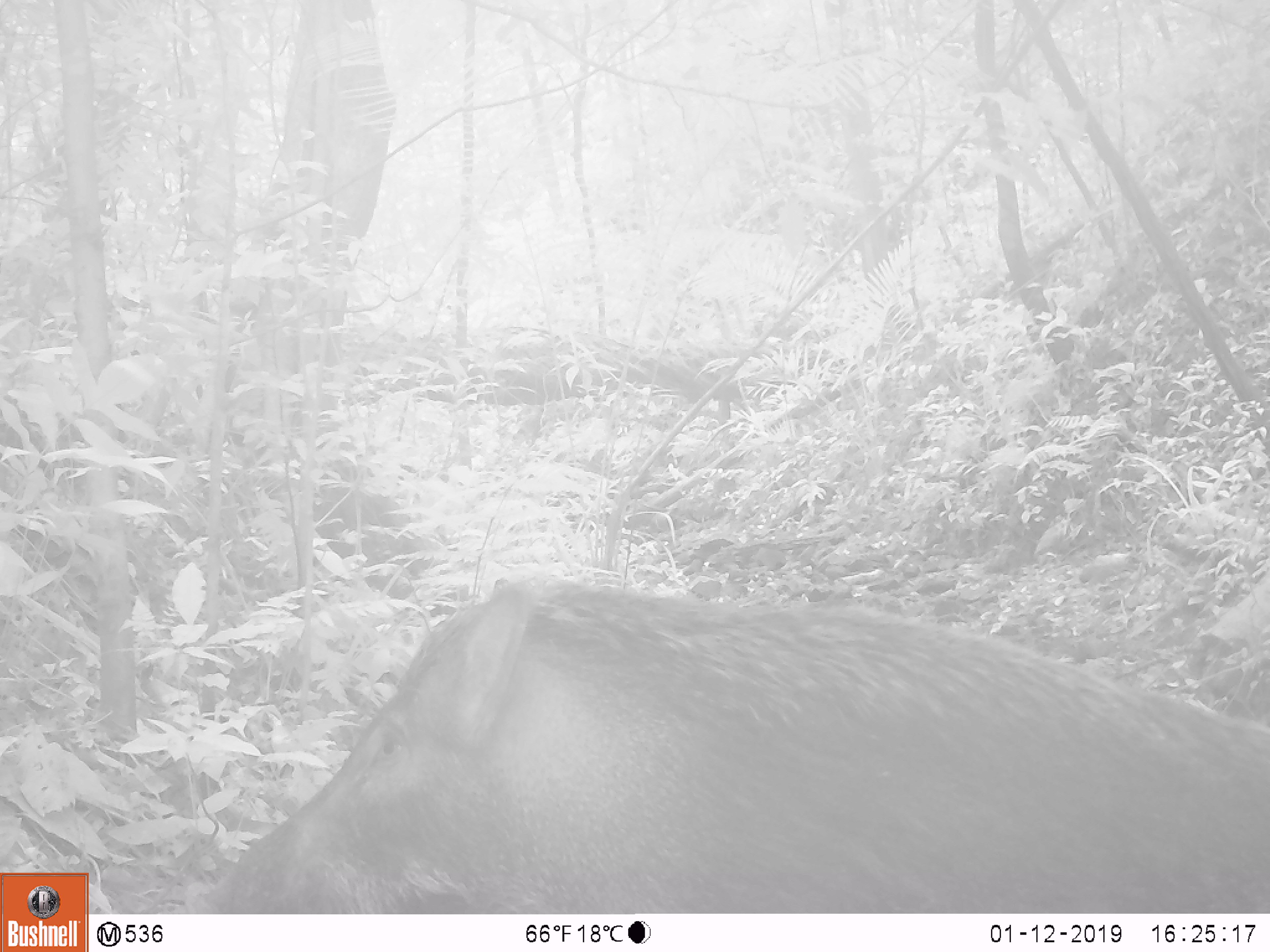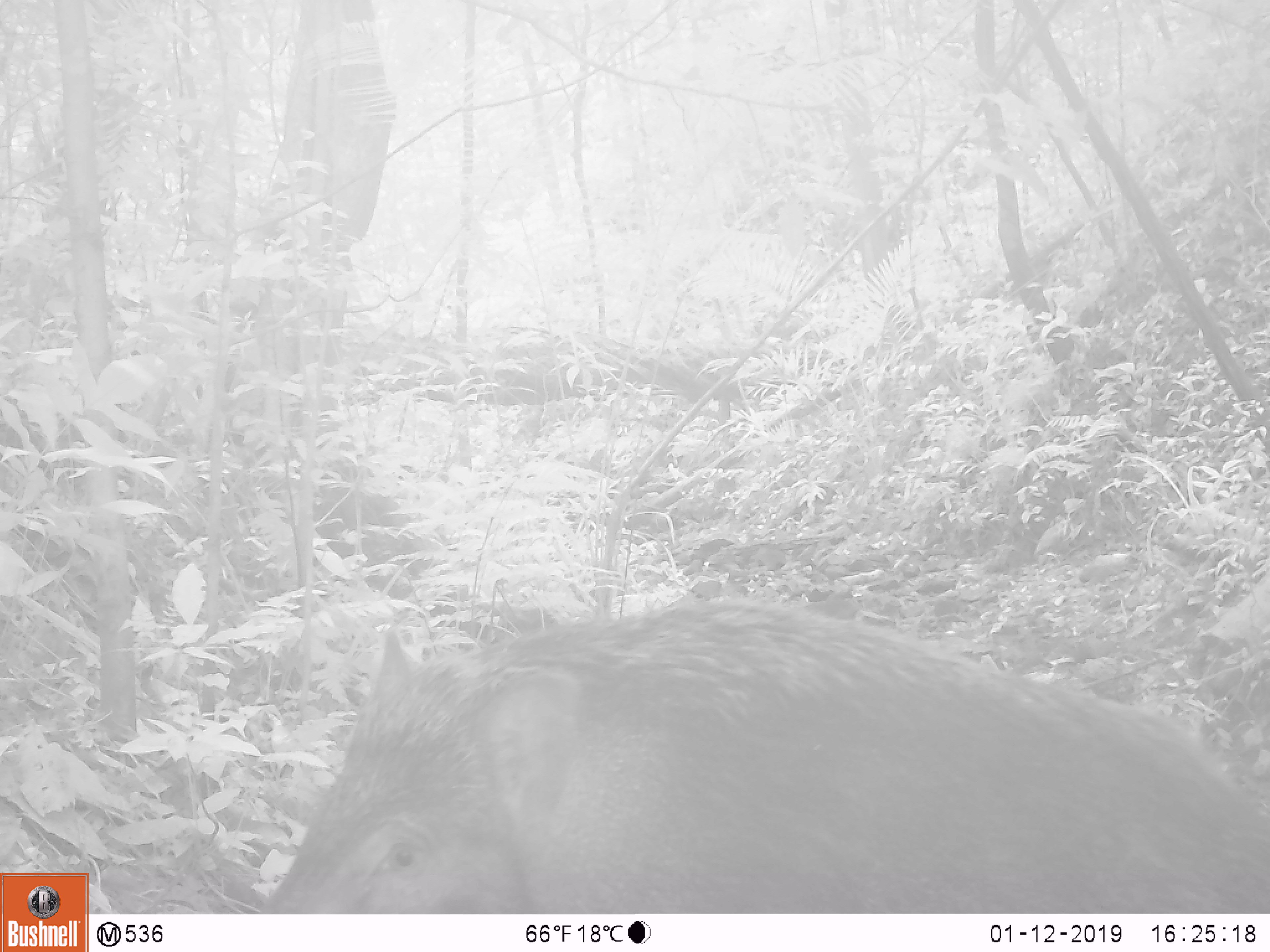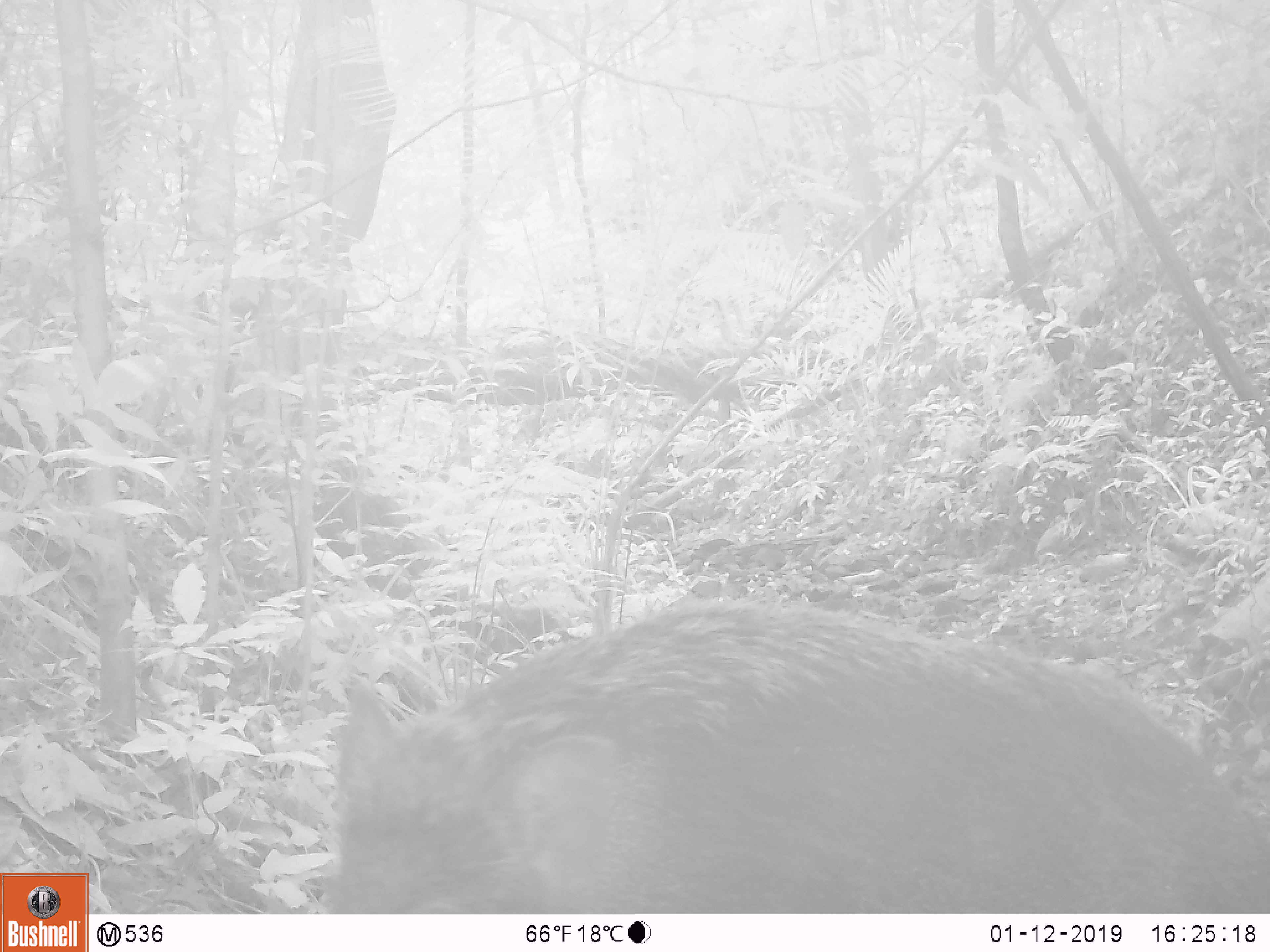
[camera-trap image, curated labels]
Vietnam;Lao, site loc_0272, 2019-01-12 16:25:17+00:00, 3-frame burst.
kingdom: Animalia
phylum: Chordata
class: Mammalia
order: Artiodactyla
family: Suidae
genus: Sus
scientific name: Sus scrofa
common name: eurasian wild pig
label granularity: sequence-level